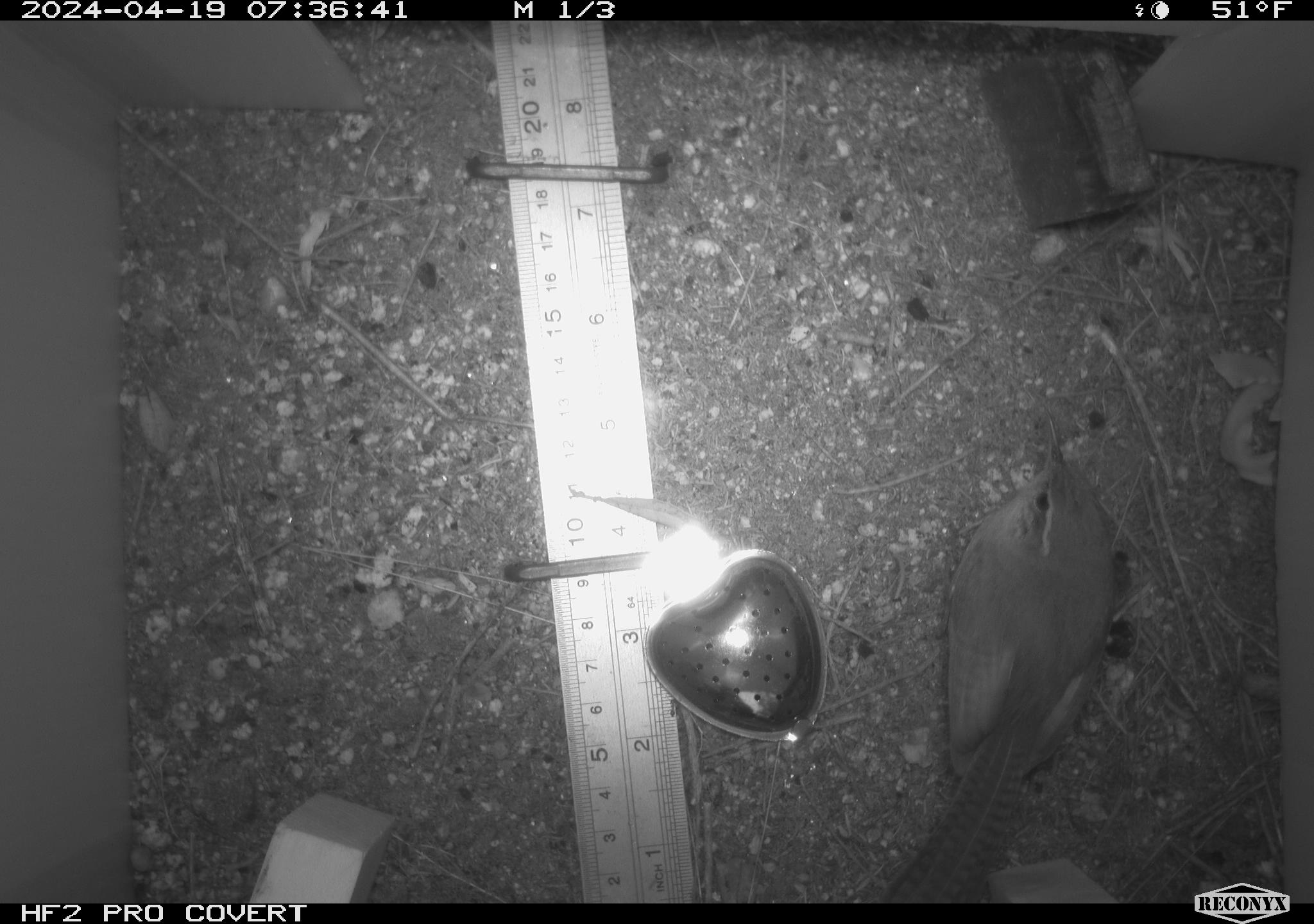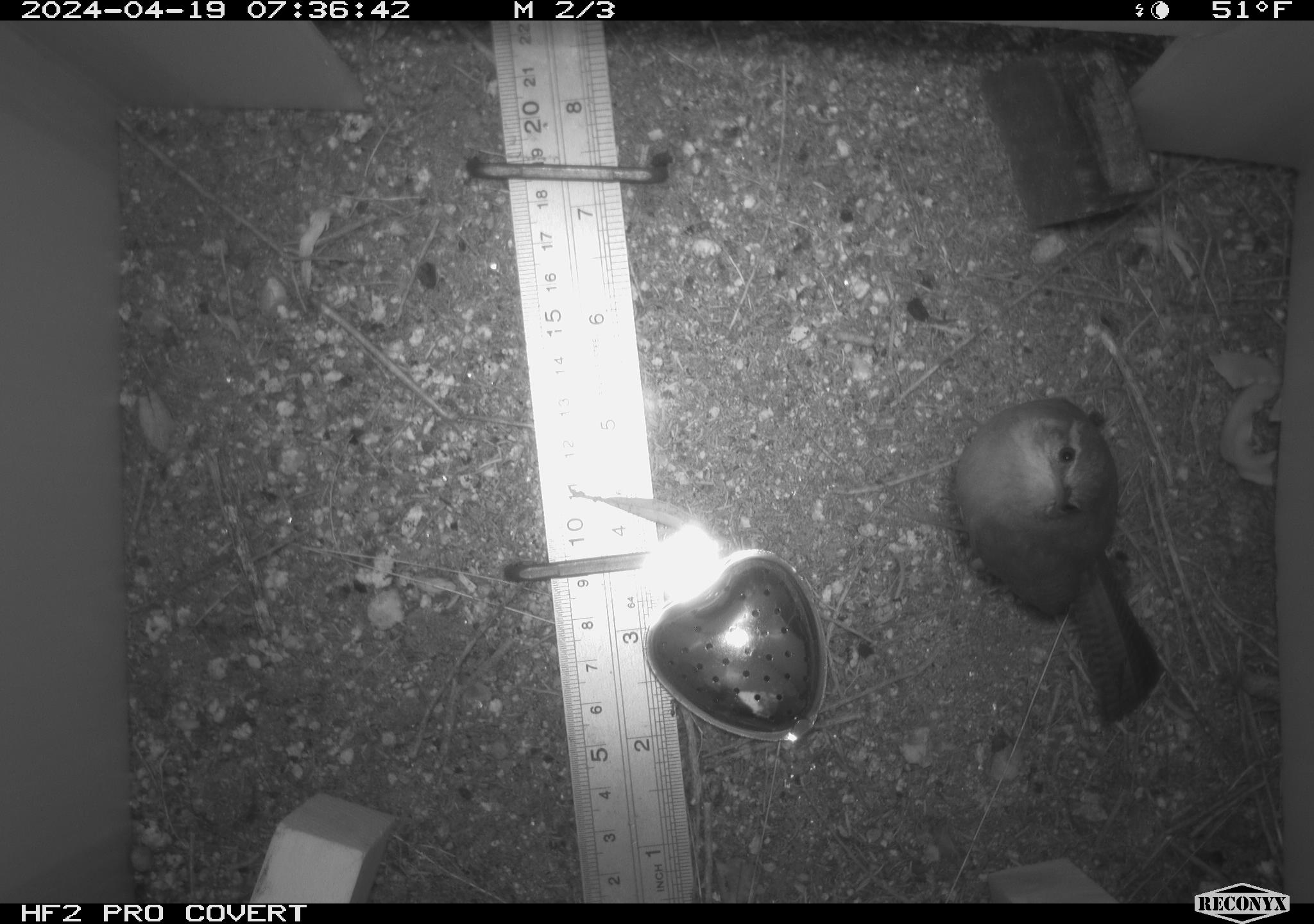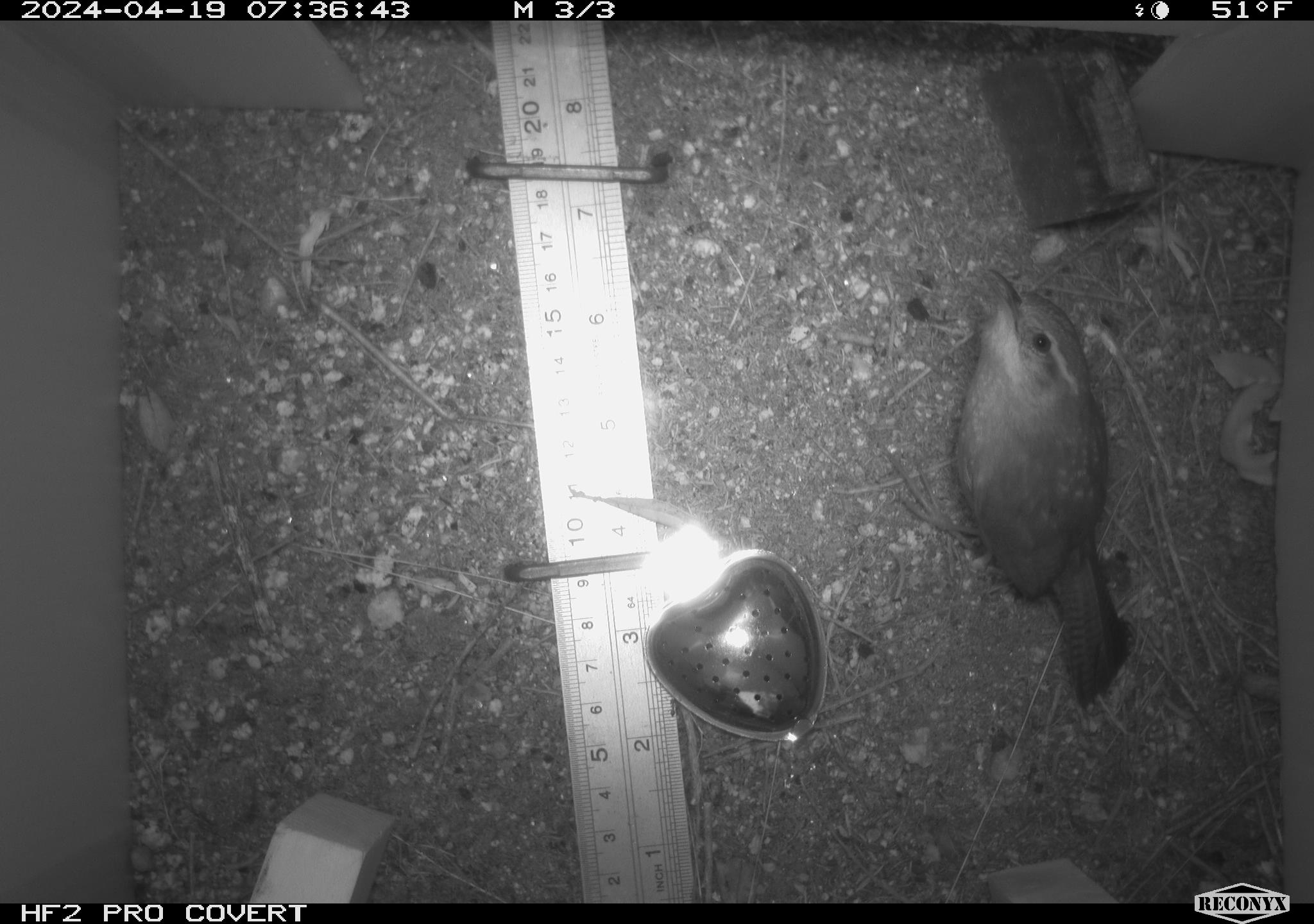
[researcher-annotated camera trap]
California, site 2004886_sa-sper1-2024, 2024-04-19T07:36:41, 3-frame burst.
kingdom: Animalia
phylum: Chordata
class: Aves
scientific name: Aves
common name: bird